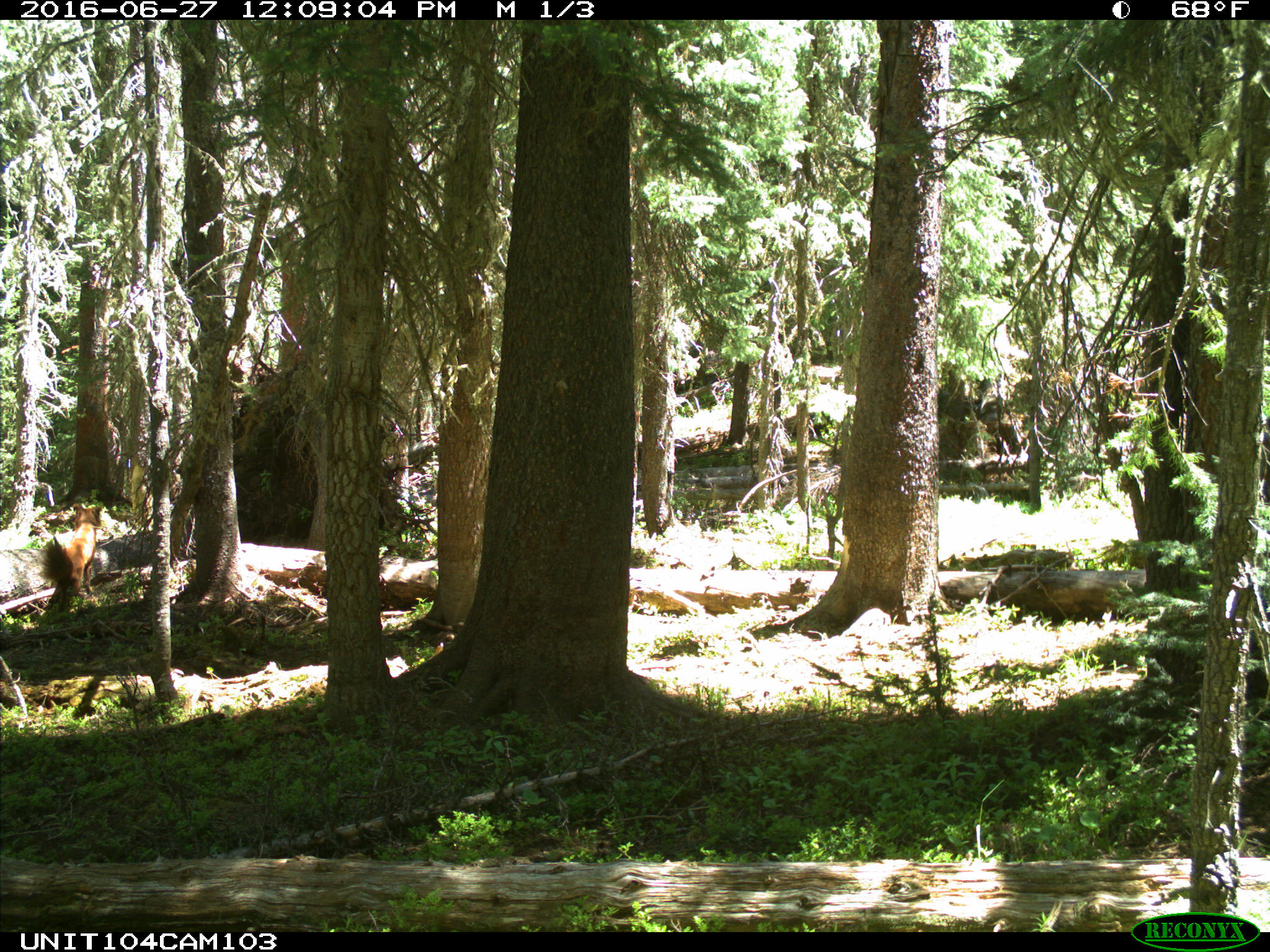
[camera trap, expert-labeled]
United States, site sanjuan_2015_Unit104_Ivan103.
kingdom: Animalia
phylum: Chordata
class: Mammalia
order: Carnivora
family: Canidae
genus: Canis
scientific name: Canis familiaris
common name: domestic dog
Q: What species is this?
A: Canis familiaris (domestic dog).